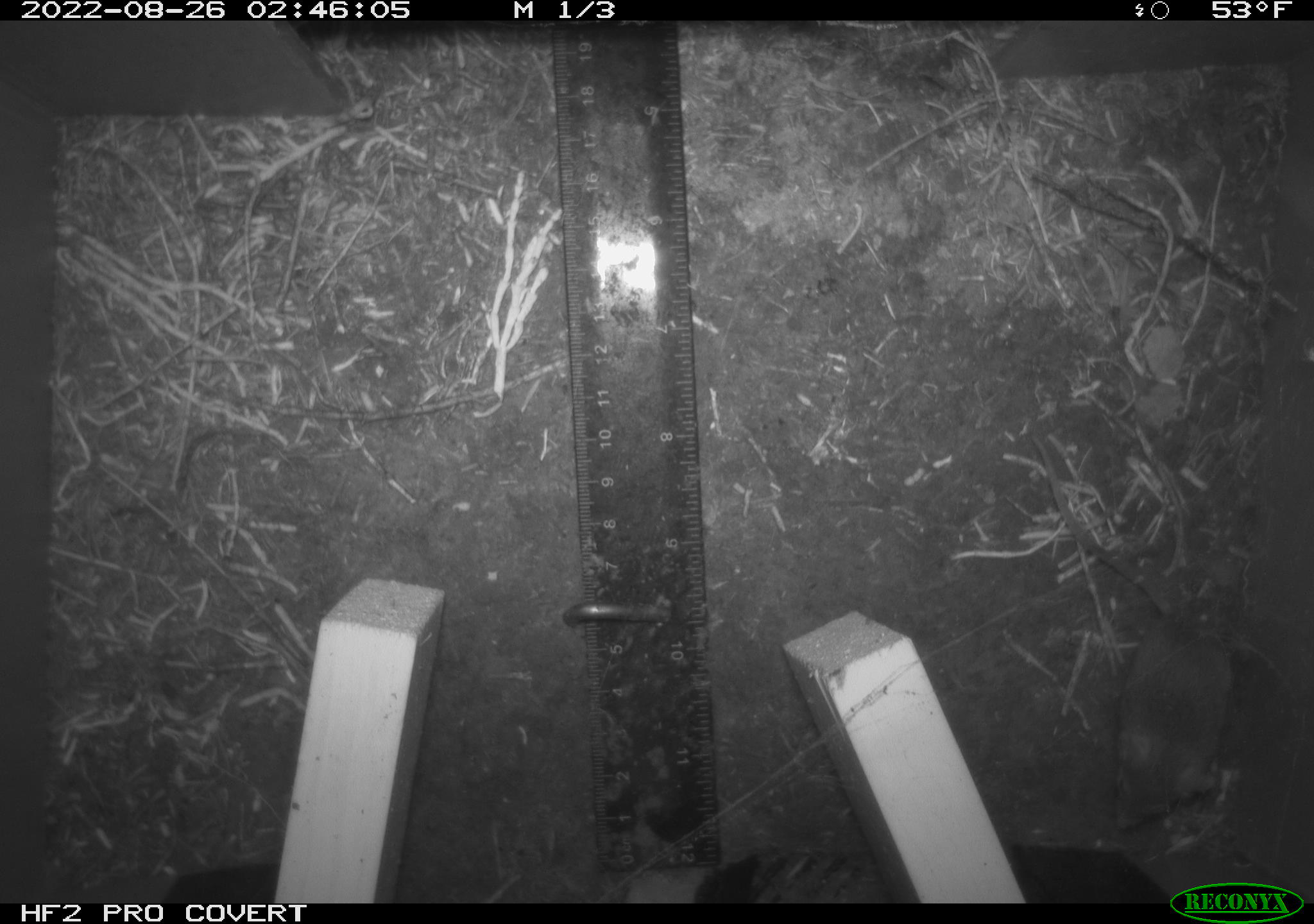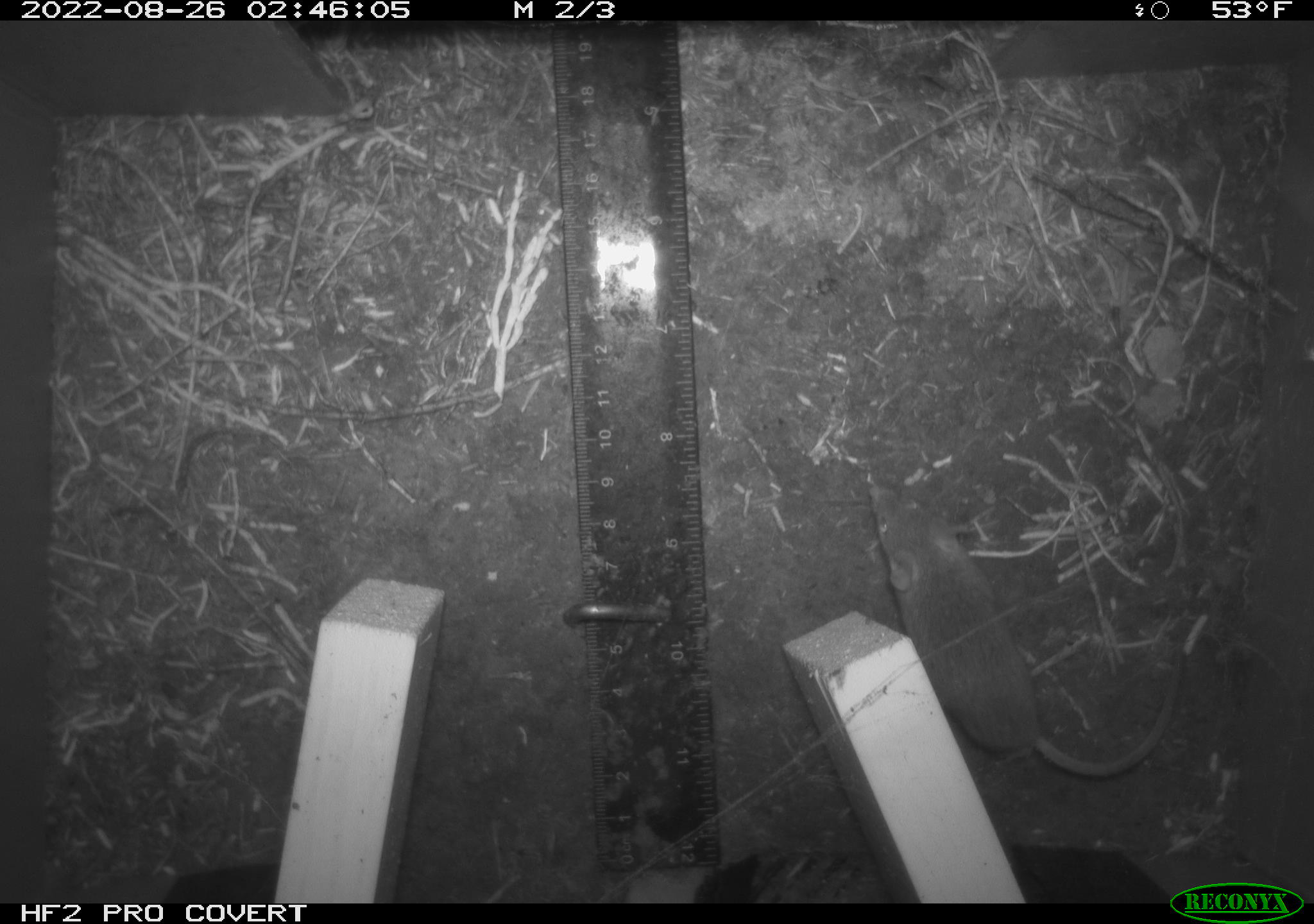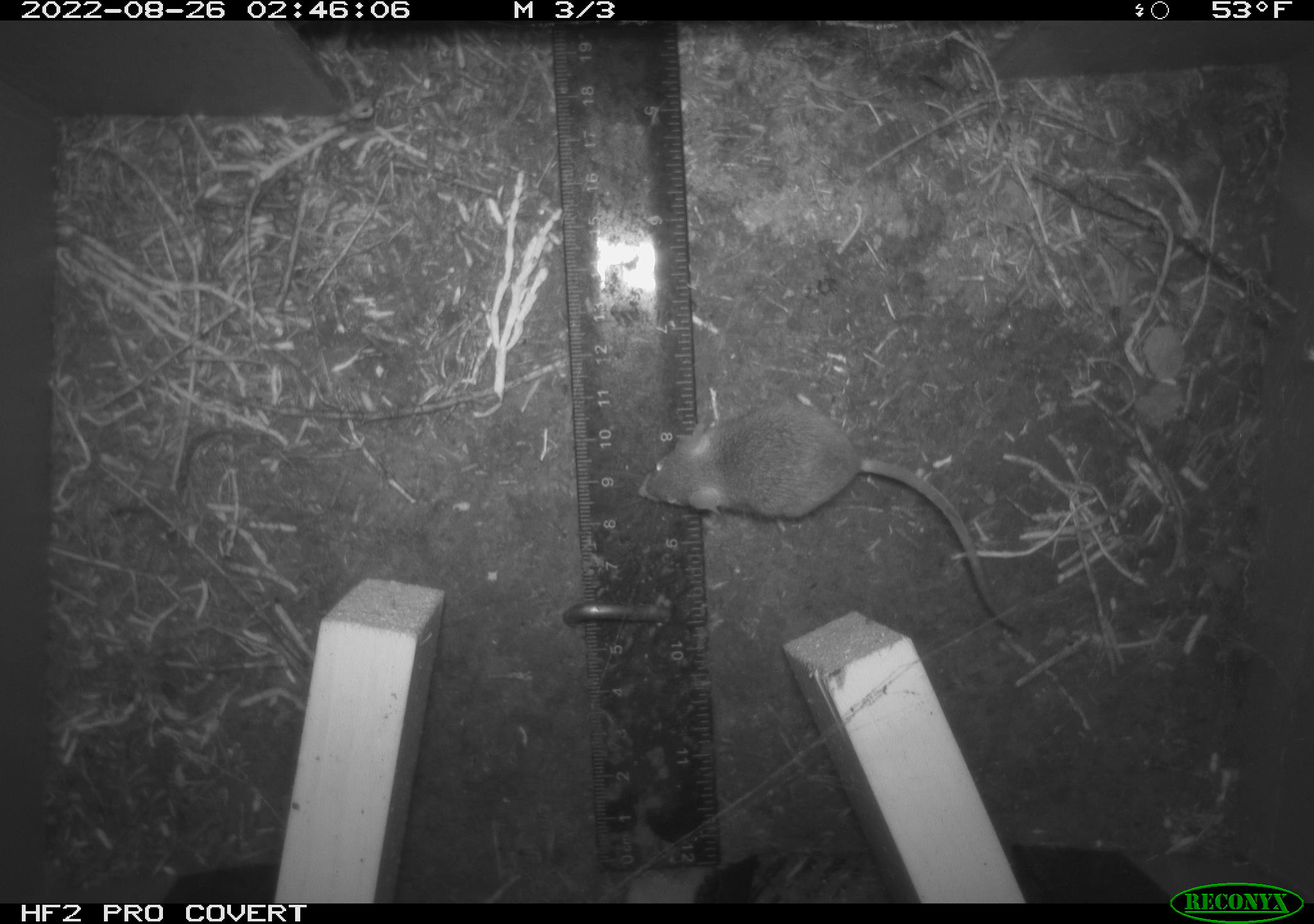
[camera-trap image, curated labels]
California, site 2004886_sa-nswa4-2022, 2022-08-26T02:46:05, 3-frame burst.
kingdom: Animalia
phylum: Chordata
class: Mammalia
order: Rodentia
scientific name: Rodentia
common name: rodent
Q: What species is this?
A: Rodent (Rodentia).